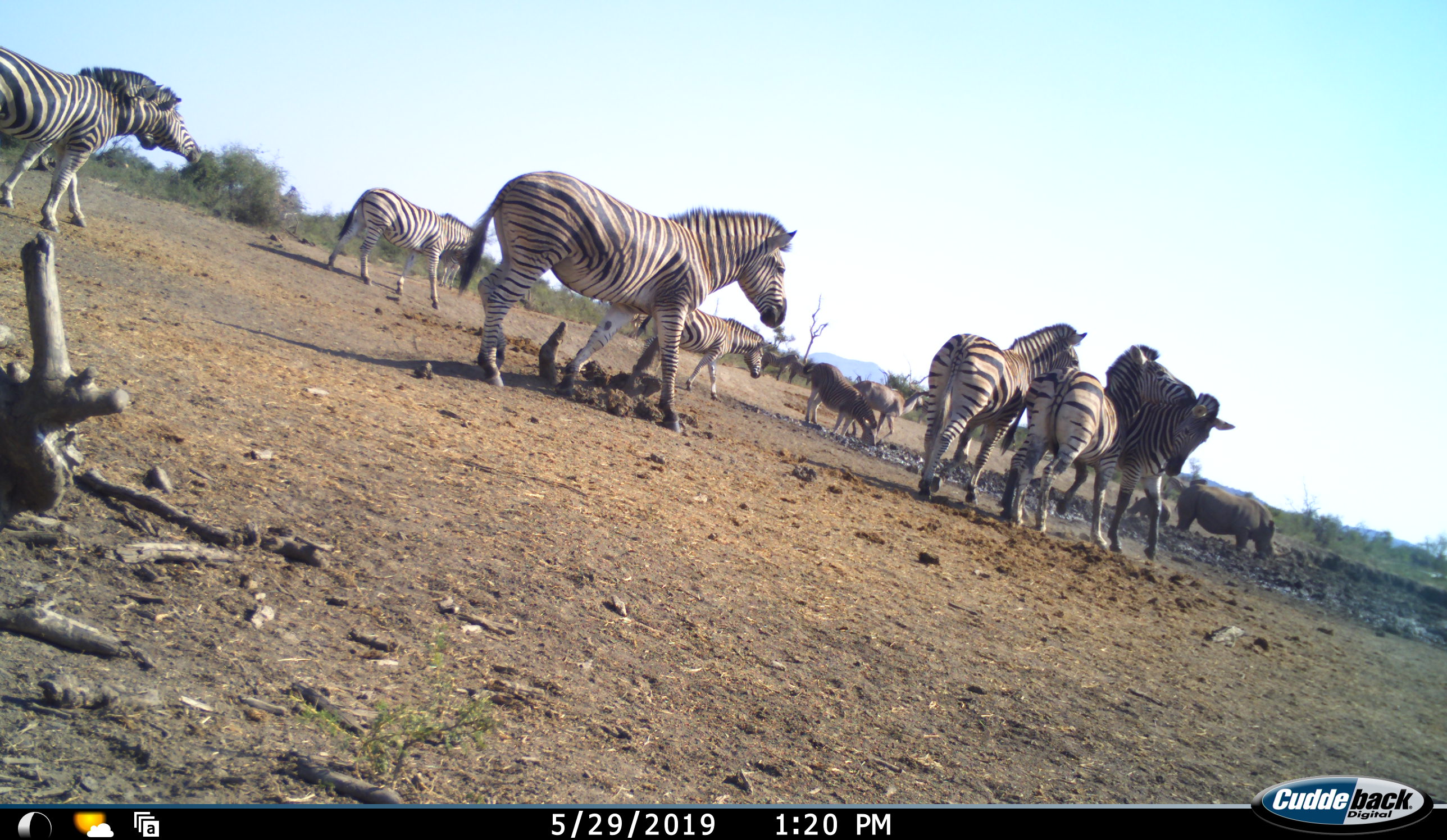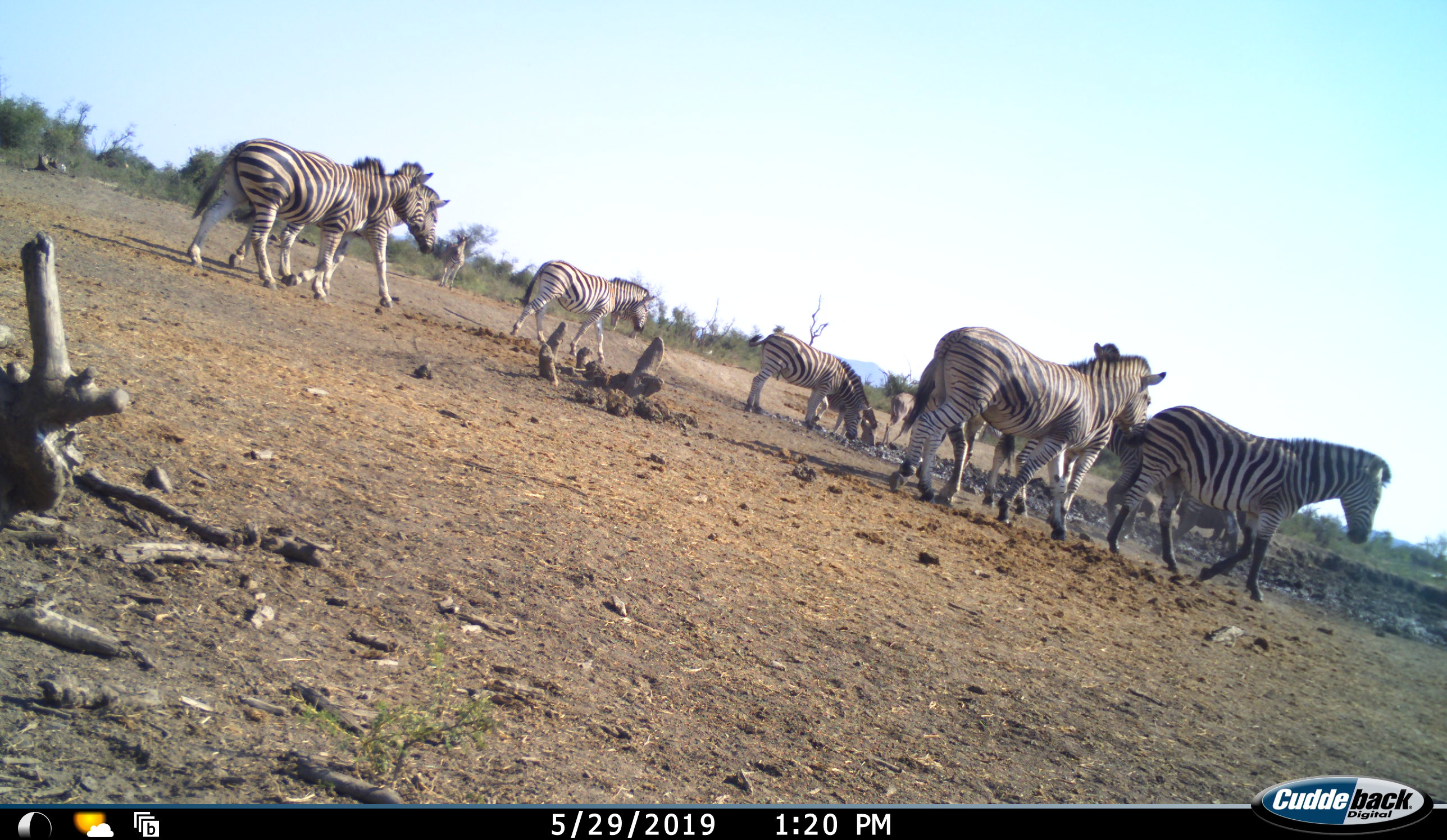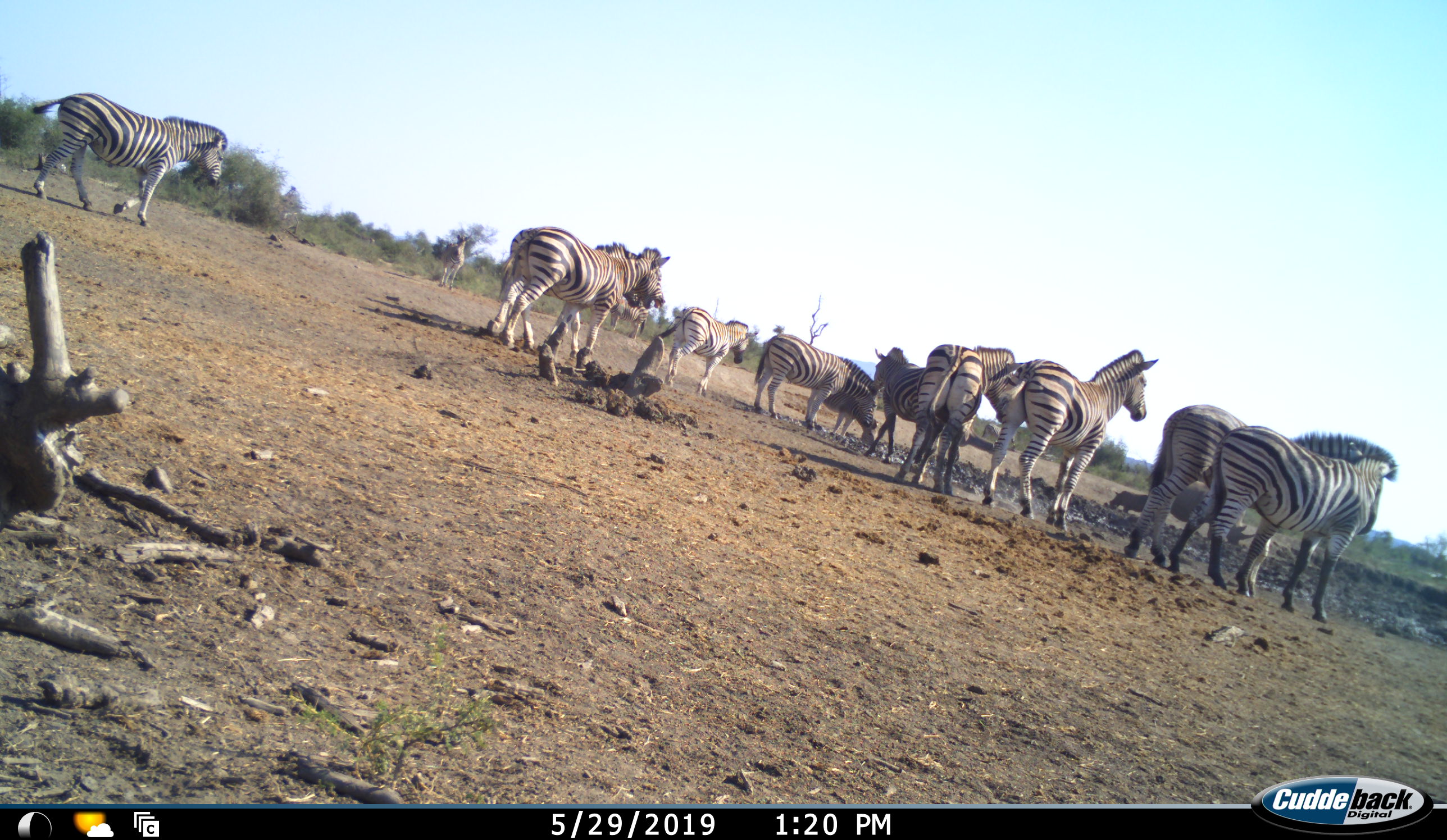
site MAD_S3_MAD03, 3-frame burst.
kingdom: Animalia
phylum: Chordata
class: Mammalia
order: Artiodactyla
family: Bovidae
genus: Tragelaphus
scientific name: Tragelaphus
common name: kudu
Kudu (Tragelaphus), count 1. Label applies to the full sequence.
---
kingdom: Animalia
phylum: Chordata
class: Mammalia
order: Perissodactyla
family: Equidae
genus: Equus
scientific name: Equus quagga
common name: plains zebra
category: zebraplains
Zebraplains (plains zebra) (Equus quagga), count 9. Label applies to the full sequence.